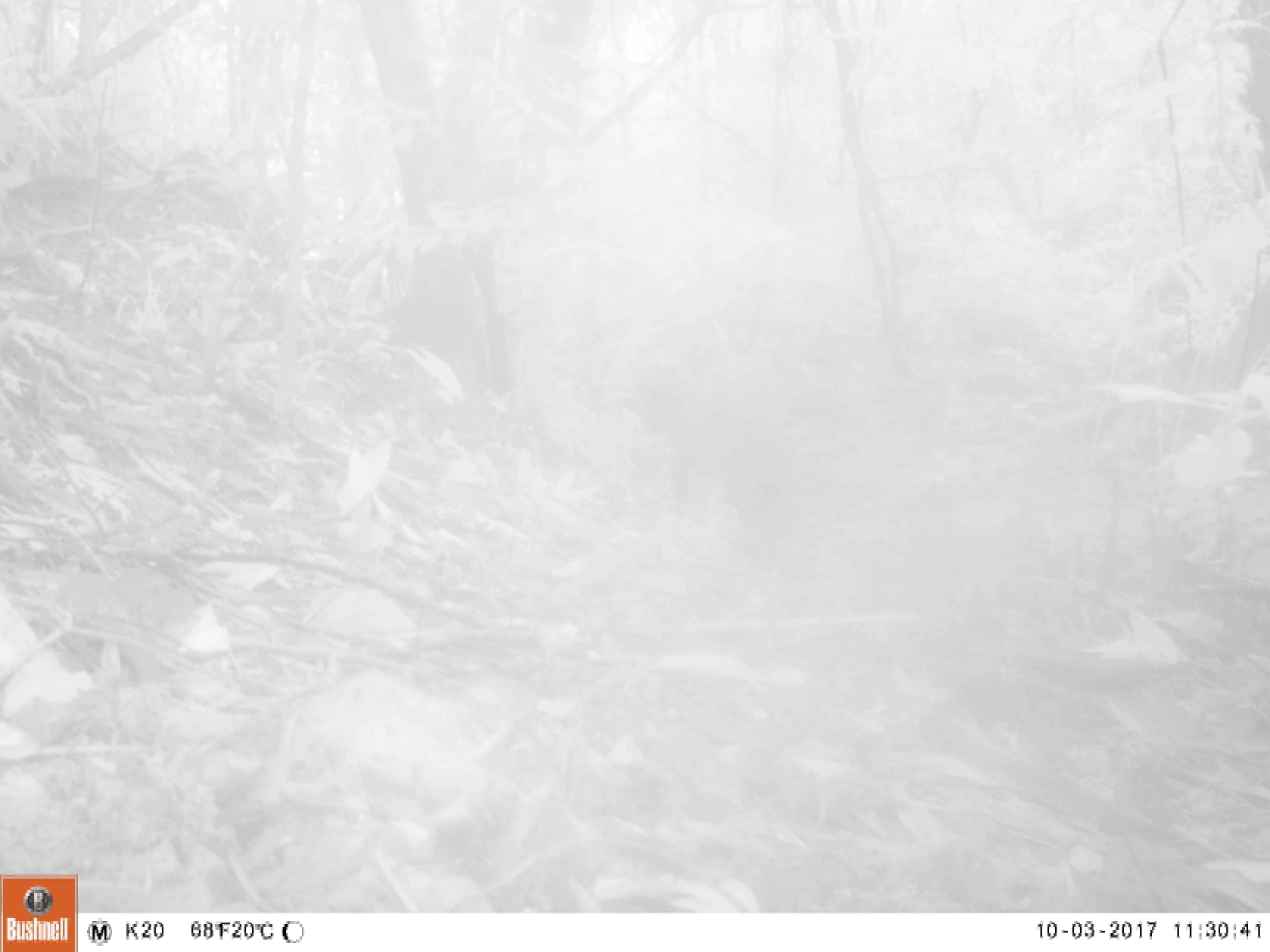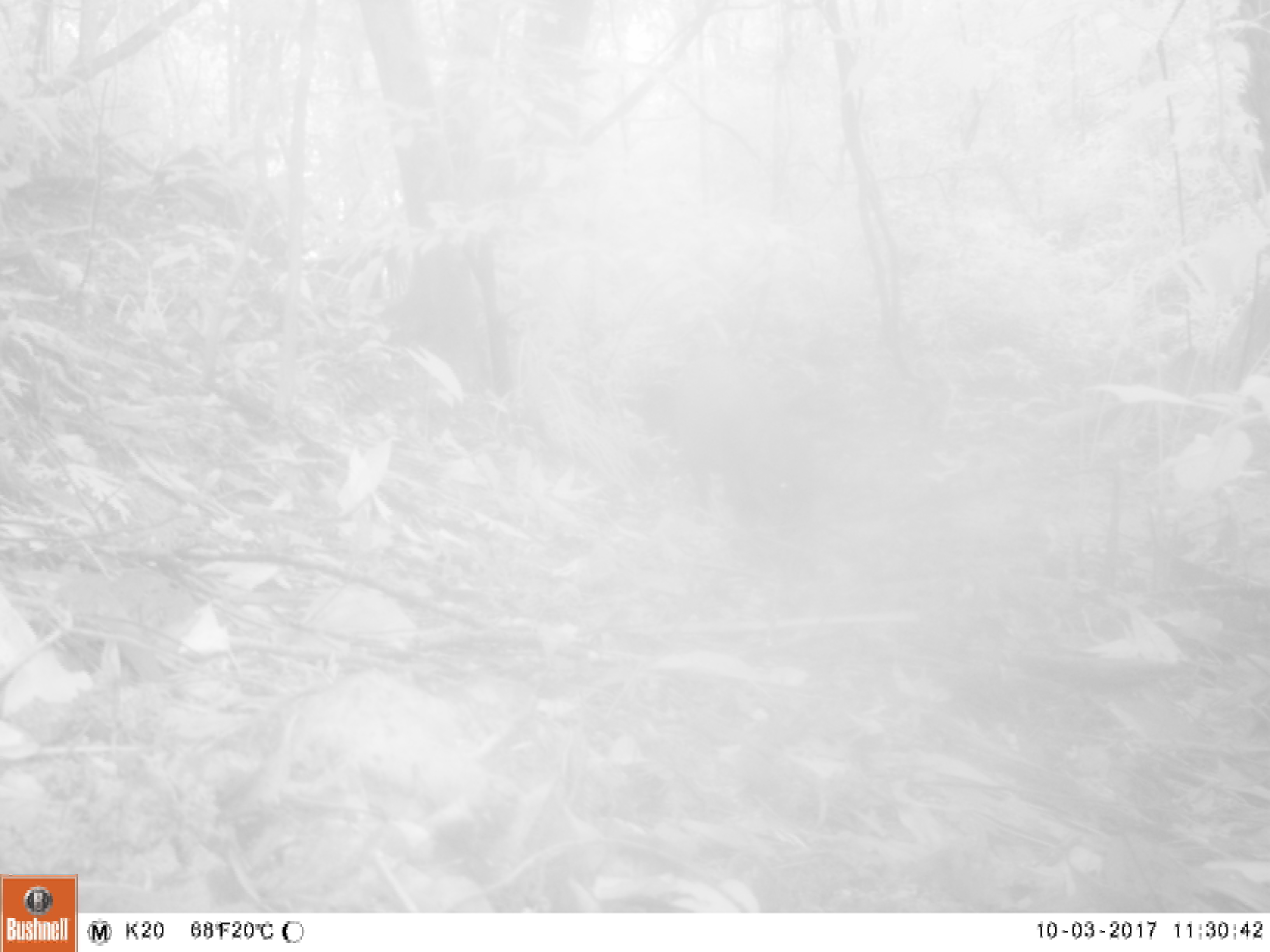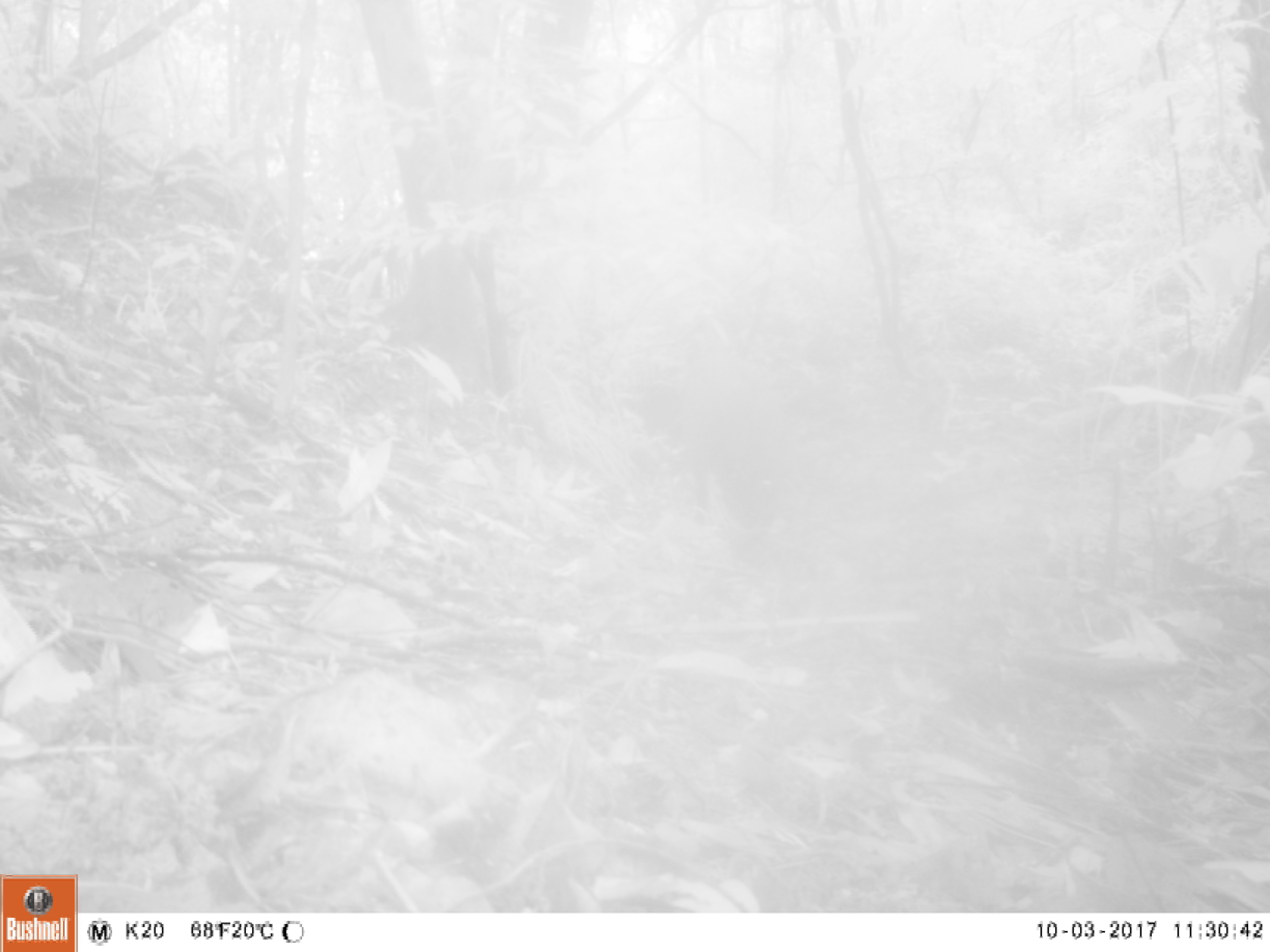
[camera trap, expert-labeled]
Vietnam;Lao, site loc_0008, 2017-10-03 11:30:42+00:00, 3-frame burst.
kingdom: Animalia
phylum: Chordata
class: Mammalia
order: Artiodactyla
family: Suidae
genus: Sus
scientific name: Sus scrofa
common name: eurasian wild pig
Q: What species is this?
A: Eurasian wild pig (Sus scrofa).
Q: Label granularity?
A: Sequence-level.